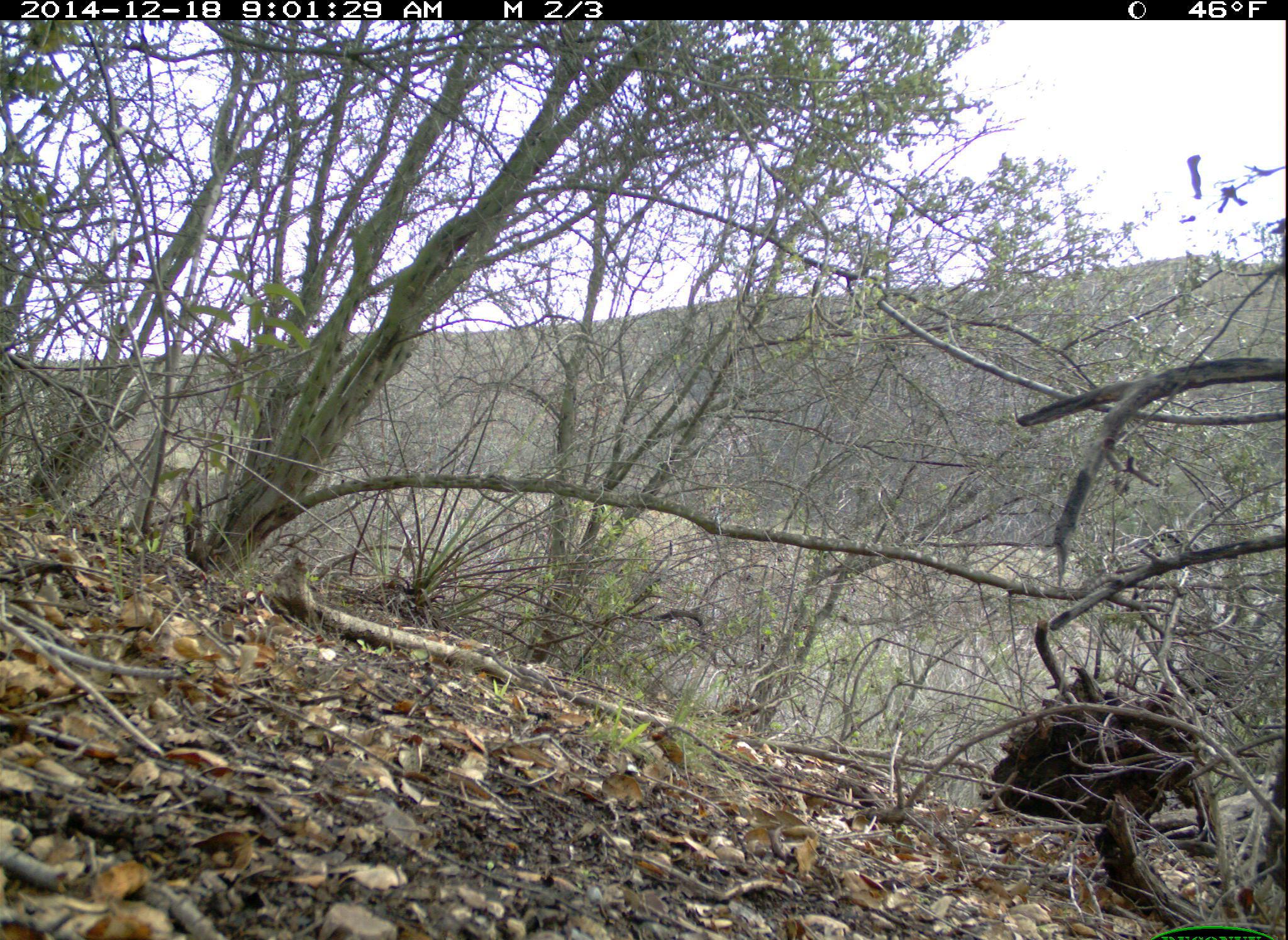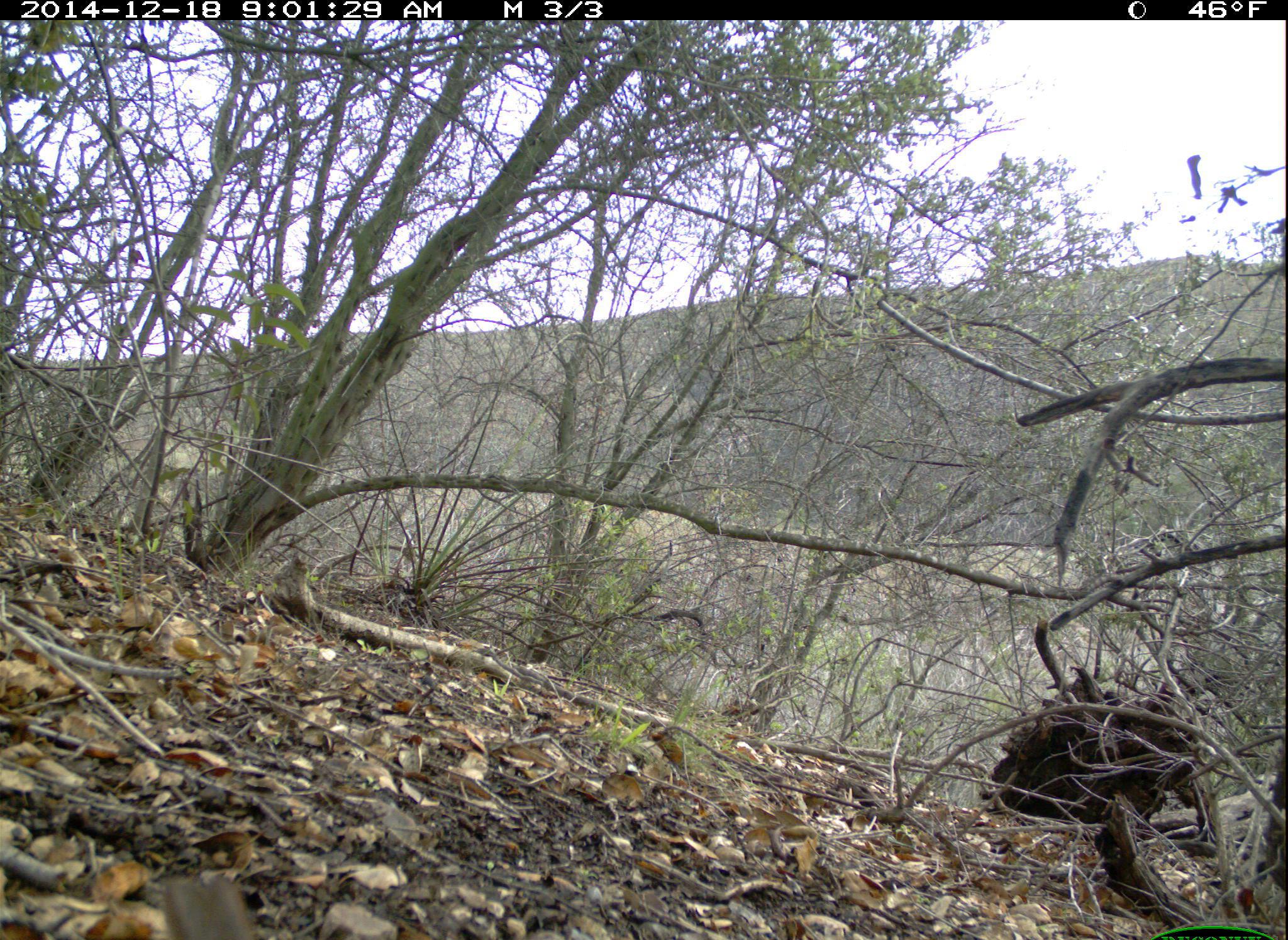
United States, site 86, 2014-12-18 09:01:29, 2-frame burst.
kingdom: Animalia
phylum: Chordata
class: Aves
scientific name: Aves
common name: bird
Bird (Aves).